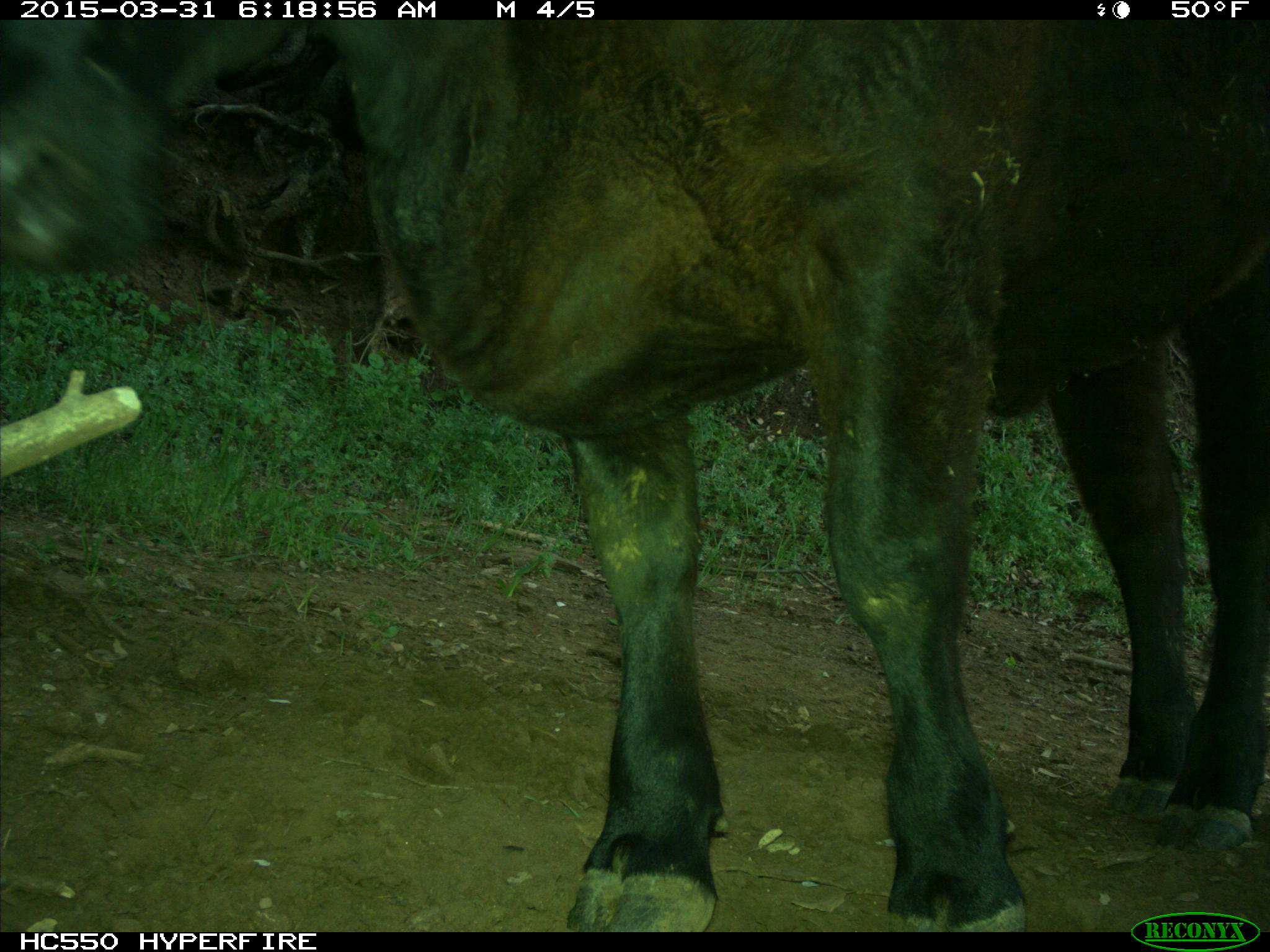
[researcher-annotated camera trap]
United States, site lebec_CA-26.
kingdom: Animalia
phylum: Chordata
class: Mammalia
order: Artiodactyla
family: Bovidae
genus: Bos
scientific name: Bos taurus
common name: domestic cow